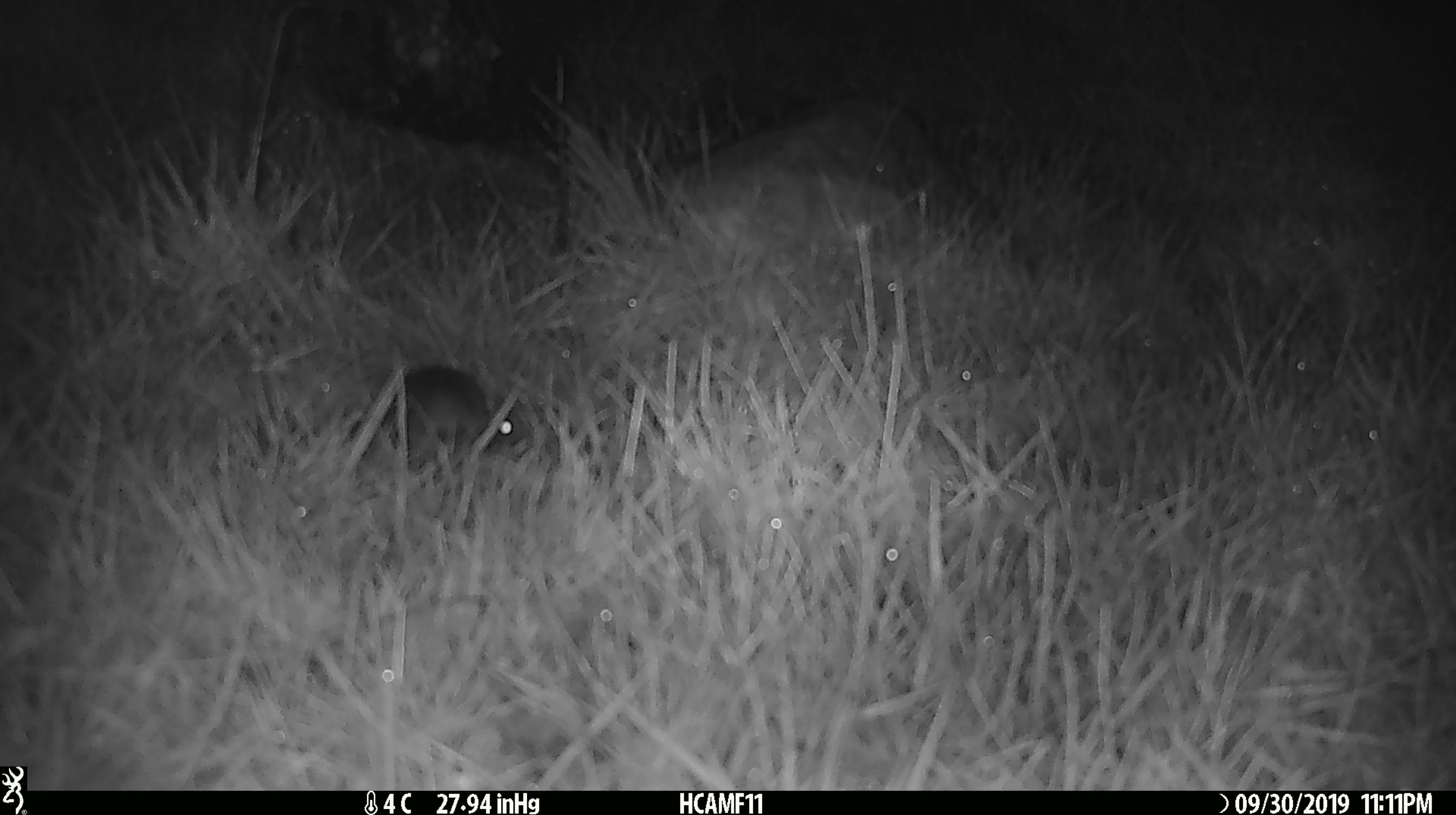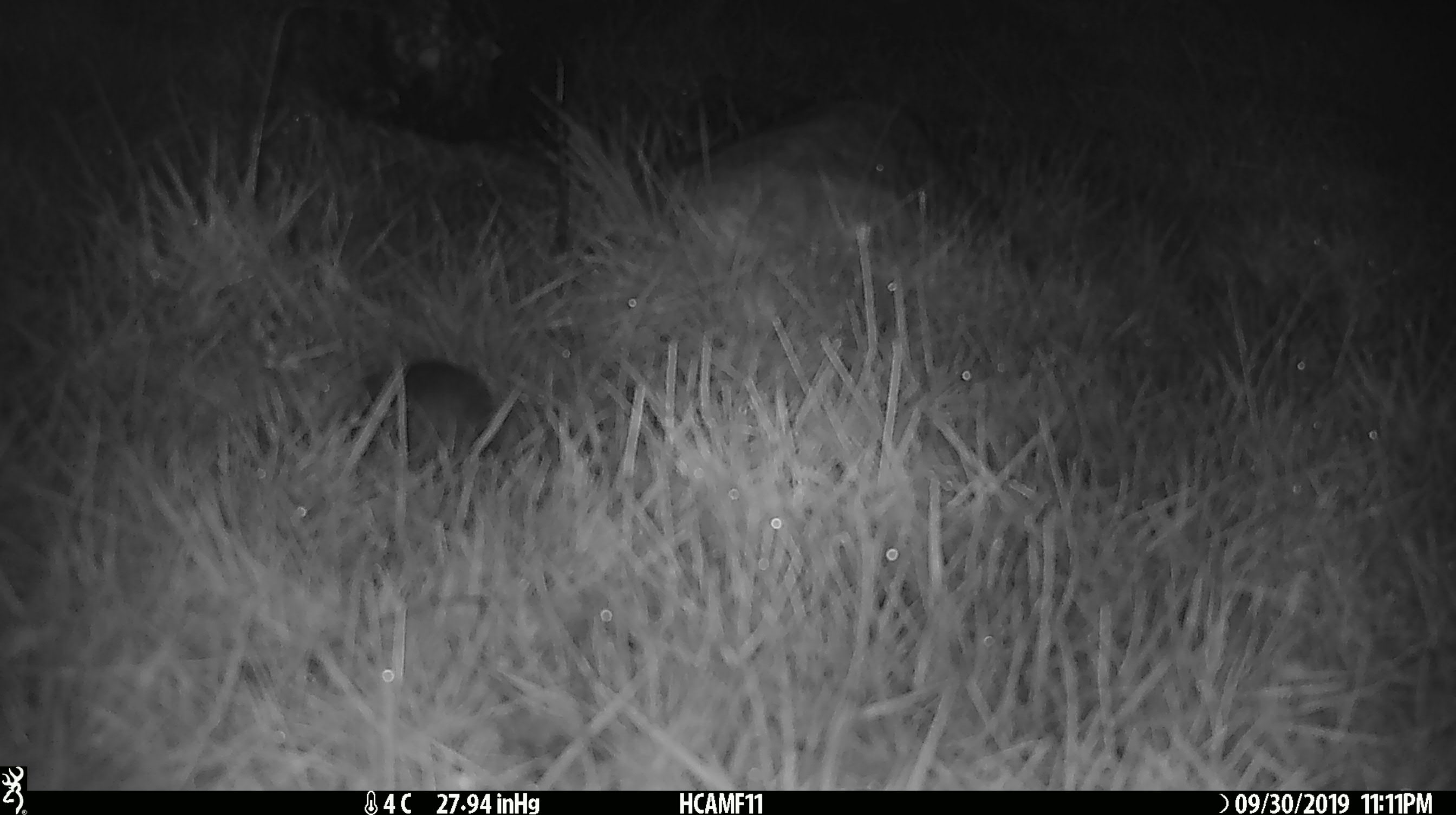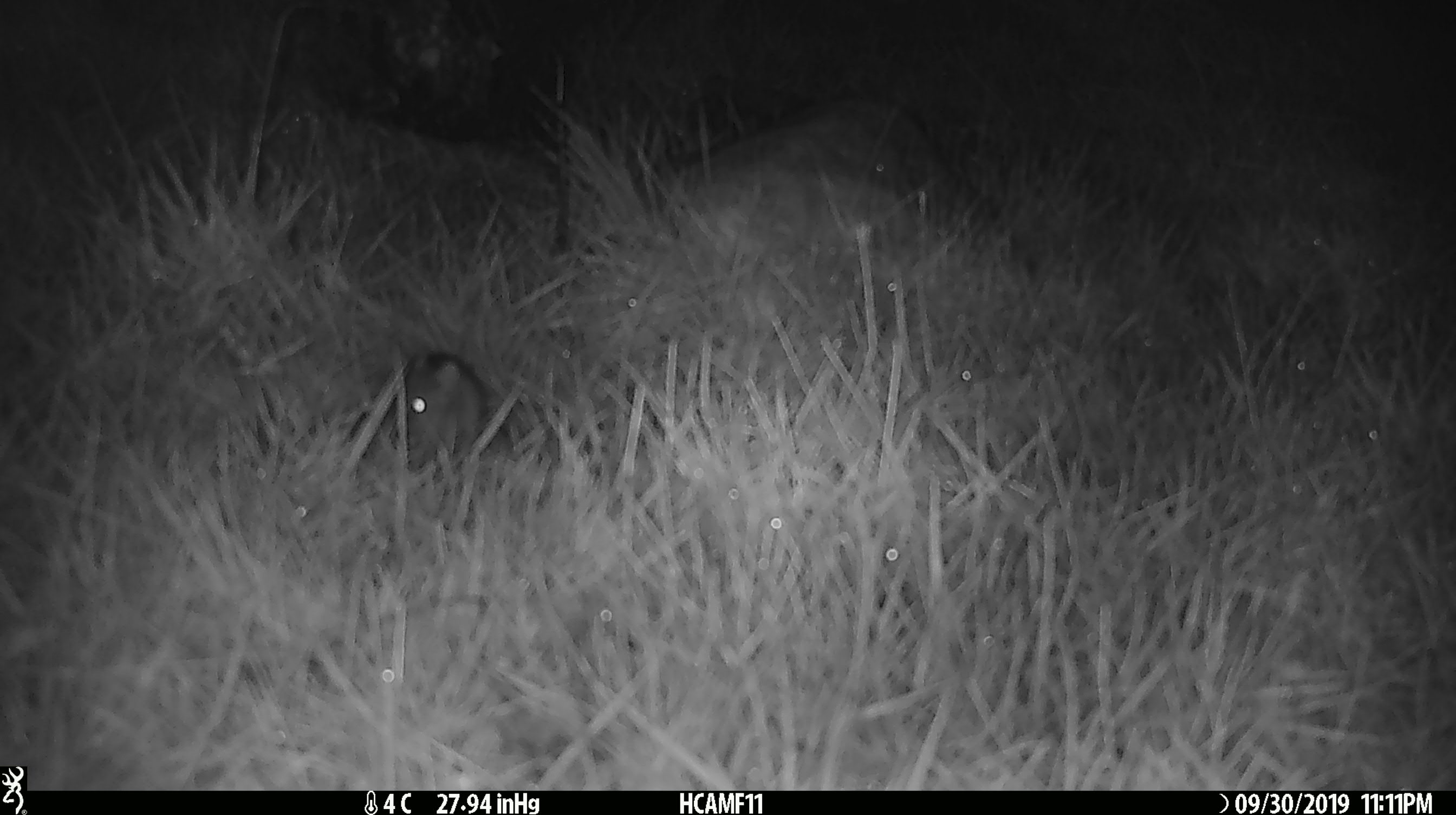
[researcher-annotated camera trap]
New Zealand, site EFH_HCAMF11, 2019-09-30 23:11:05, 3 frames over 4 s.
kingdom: Animalia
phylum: Chordata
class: Mammalia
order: Rodentia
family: Muridae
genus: Mus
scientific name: Mus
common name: mouse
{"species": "mouse (Mus)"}